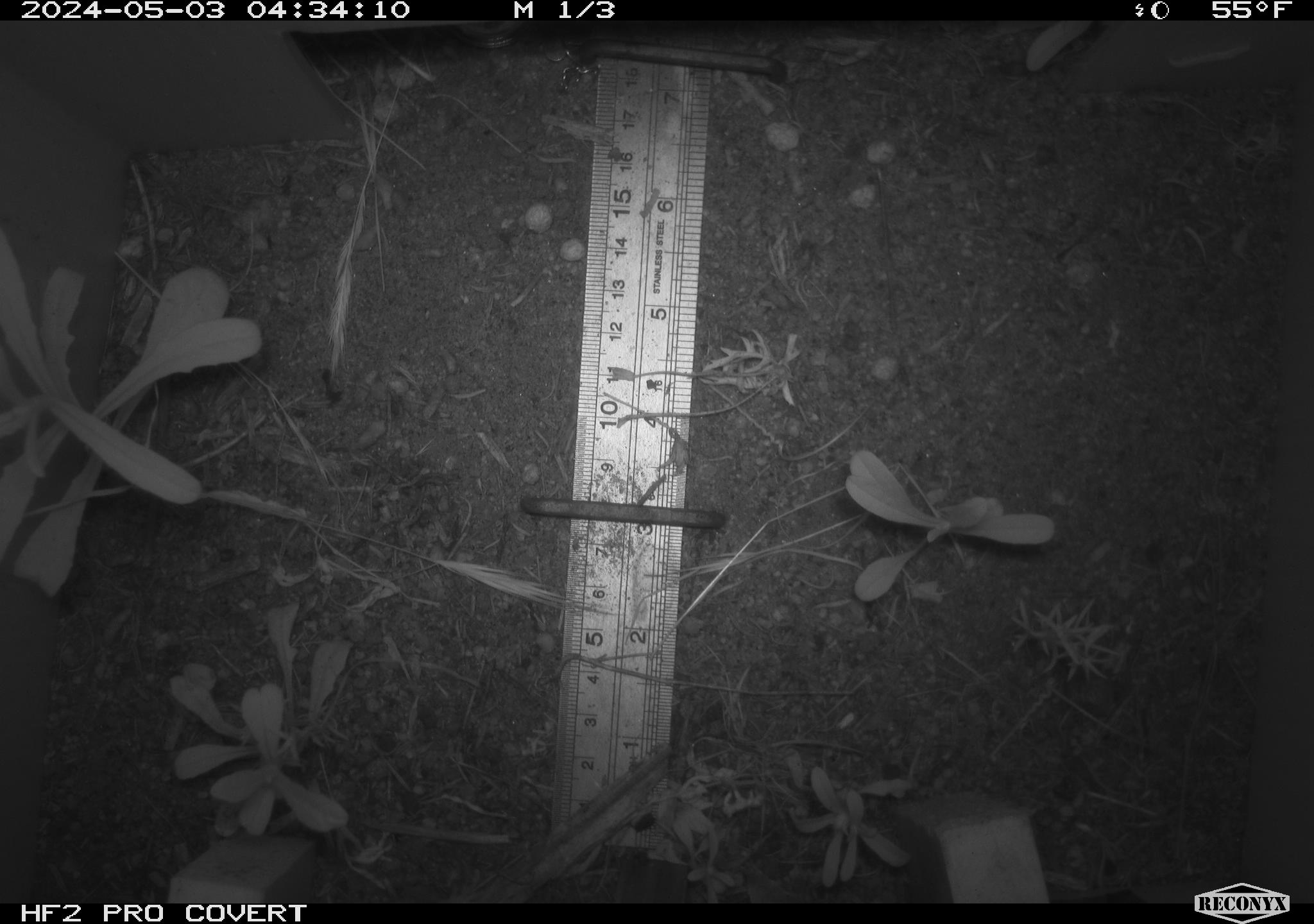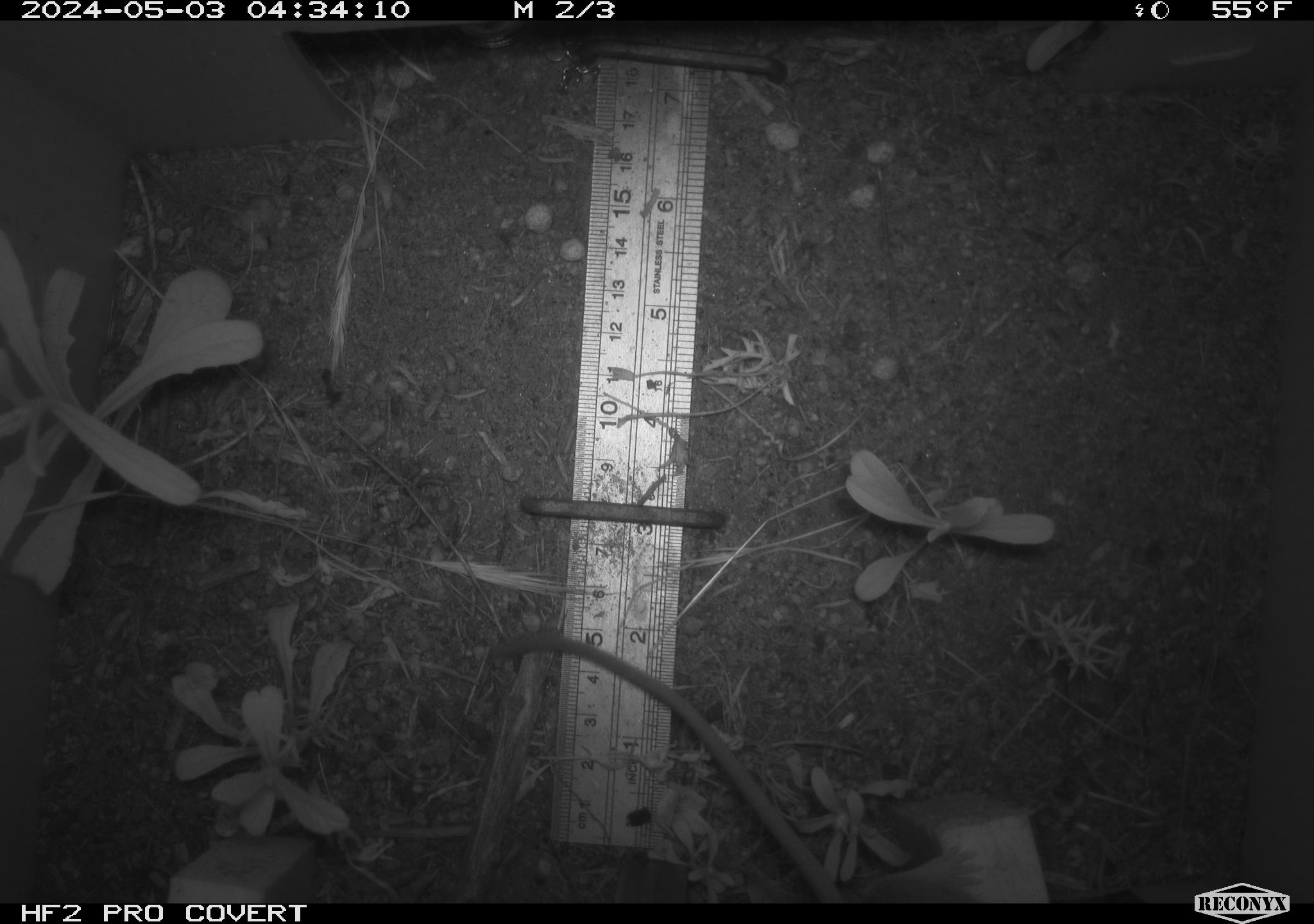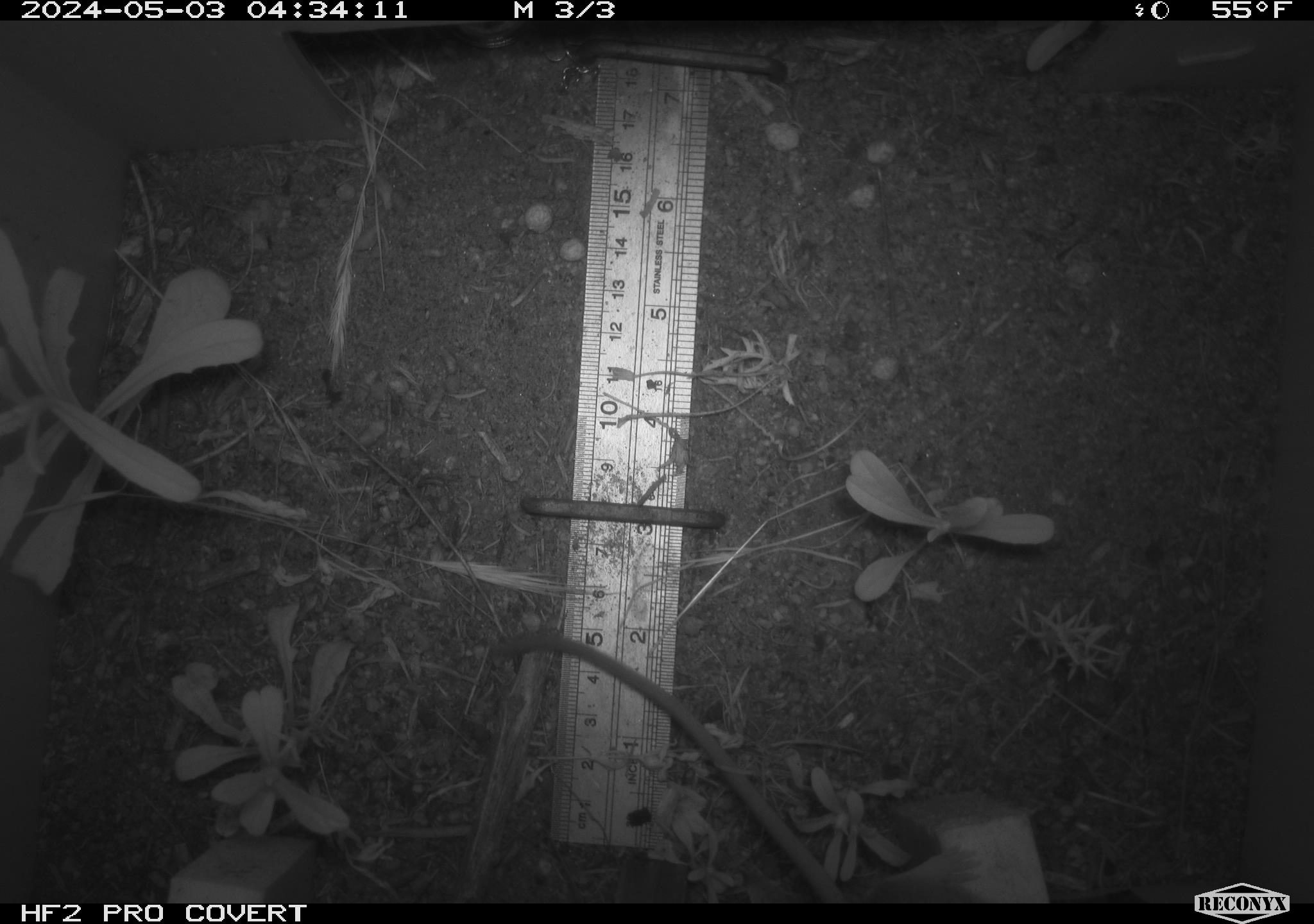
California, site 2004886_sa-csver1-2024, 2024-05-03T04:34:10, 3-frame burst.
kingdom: Animalia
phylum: Chordata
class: Mammalia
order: Rodentia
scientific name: Rodentia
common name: rodent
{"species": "rodent (Rodentia)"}